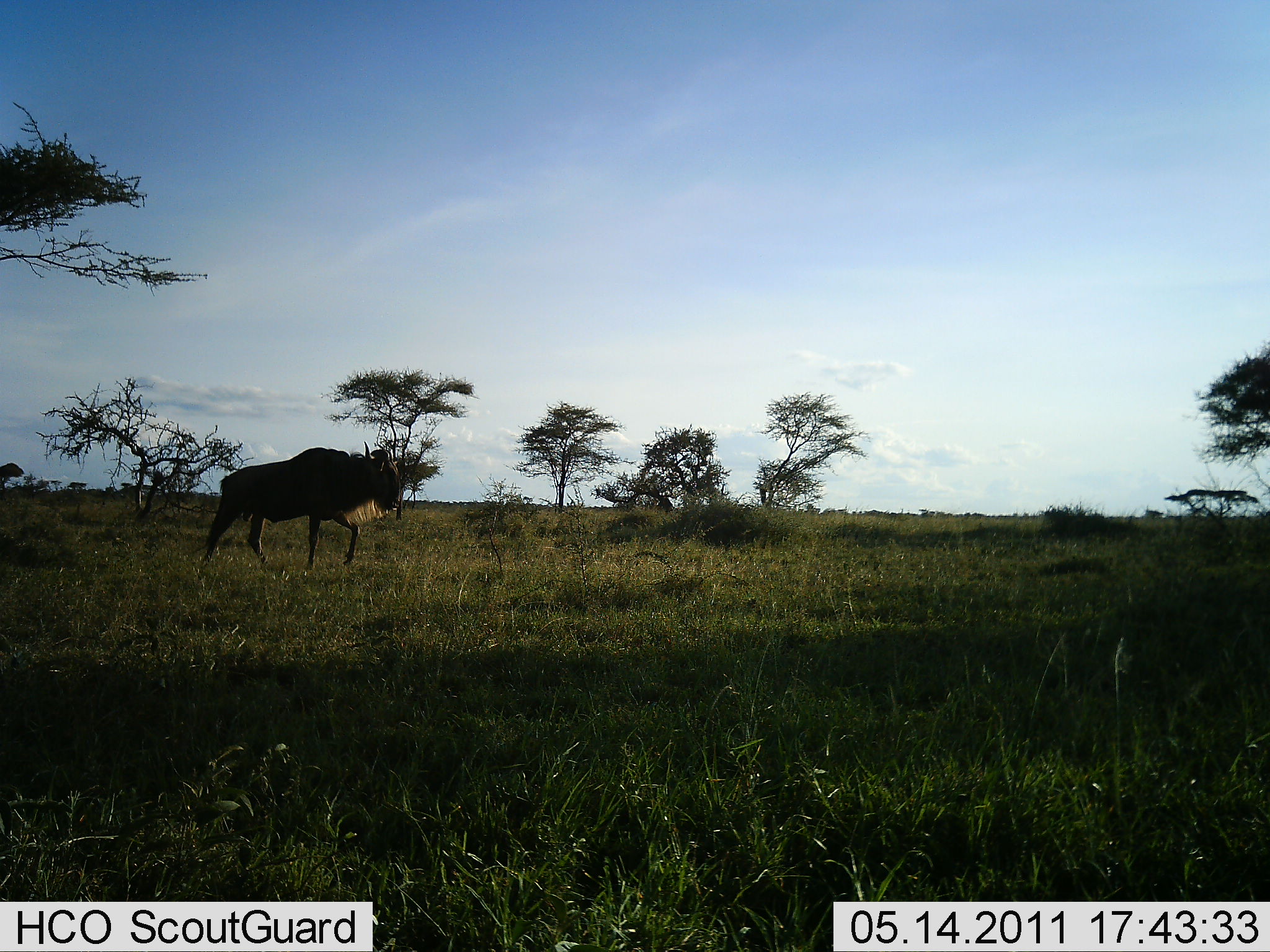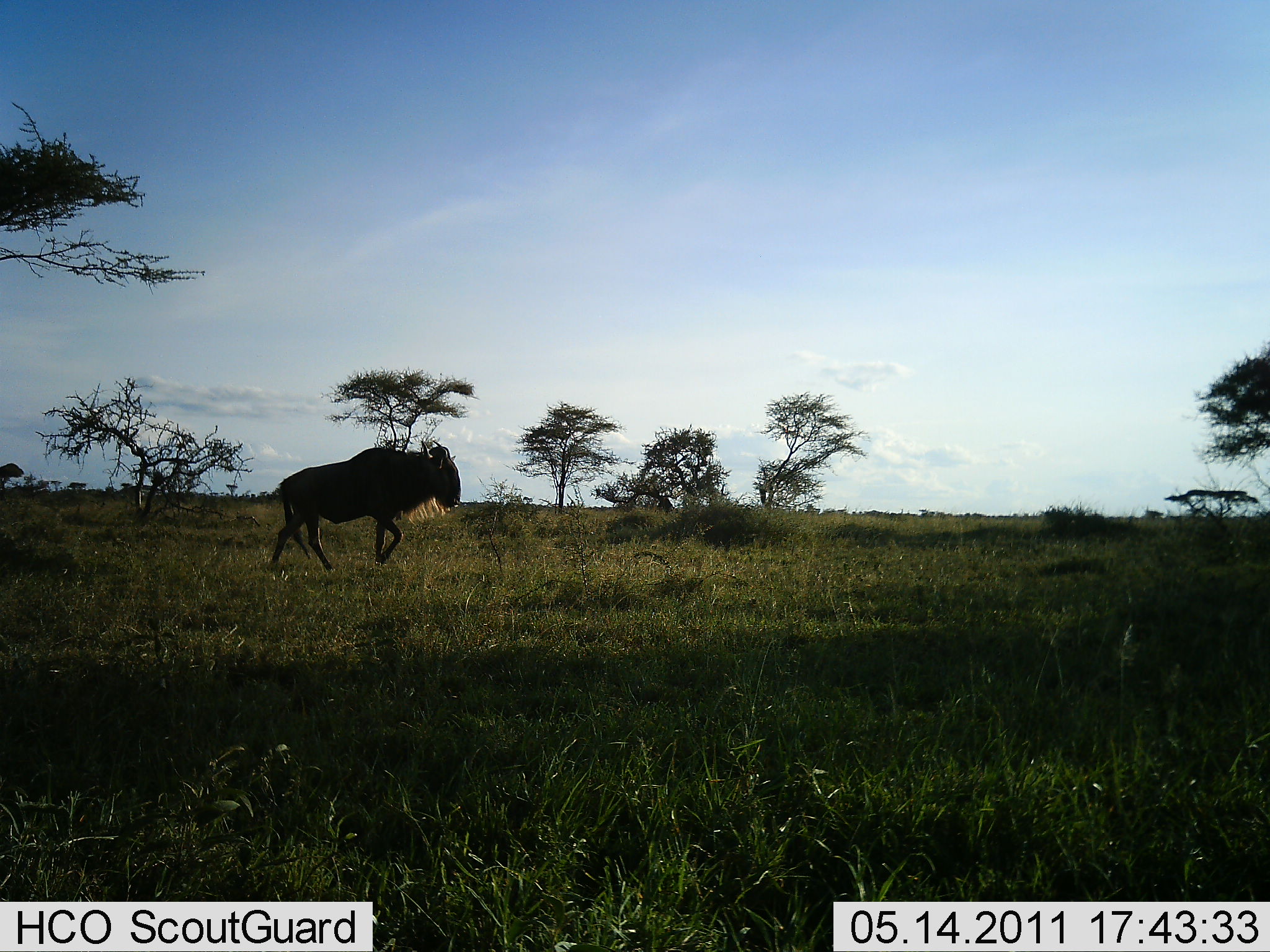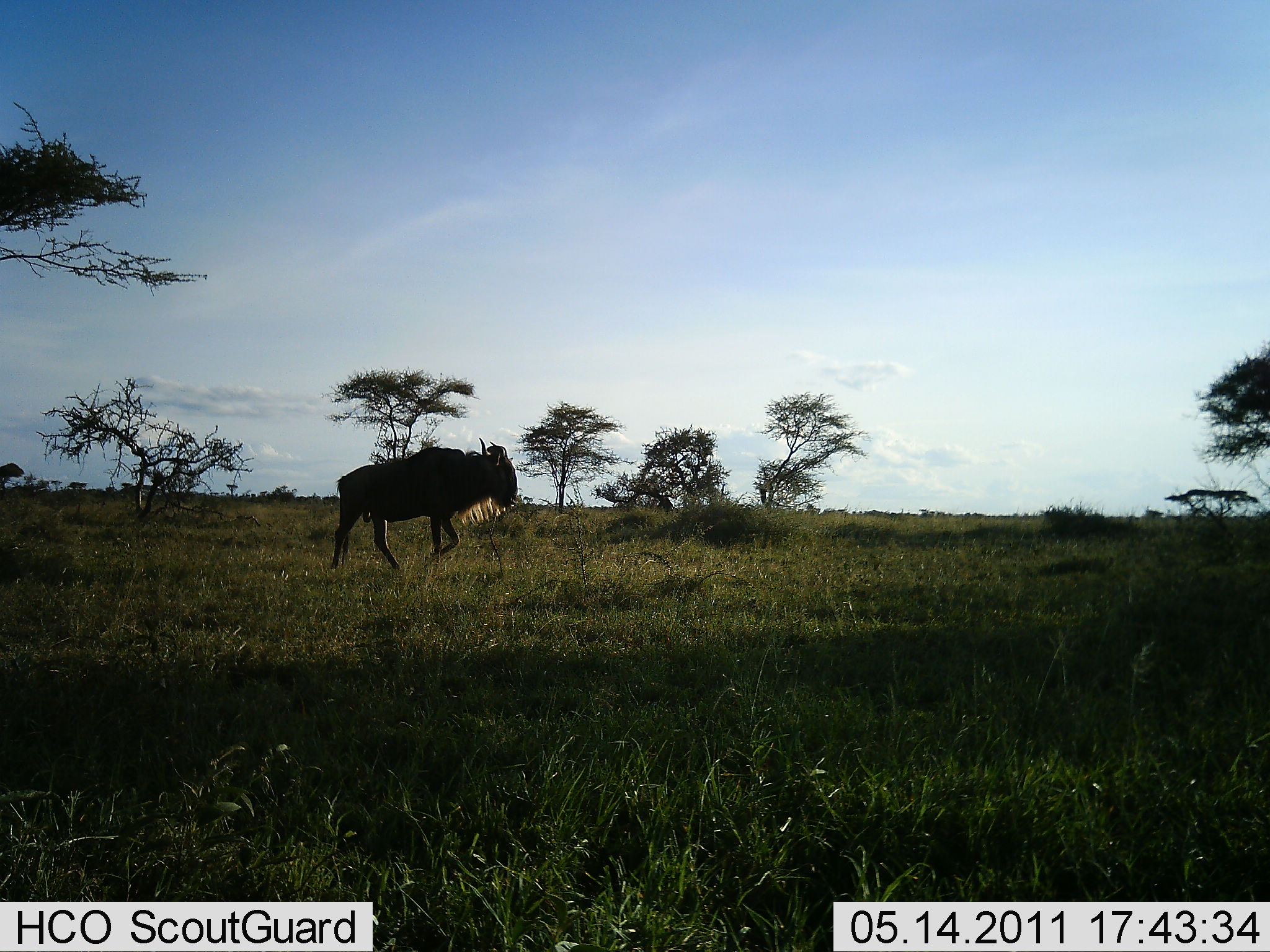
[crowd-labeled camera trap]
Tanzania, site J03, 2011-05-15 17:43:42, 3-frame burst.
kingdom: Animalia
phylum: Chordata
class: Mammalia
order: Artiodactyla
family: Bovidae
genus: Connochaetes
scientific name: Connochaetes taurinus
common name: blue wildebeest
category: wildebeest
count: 1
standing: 0%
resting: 0%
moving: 100%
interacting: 0%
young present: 0%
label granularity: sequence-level